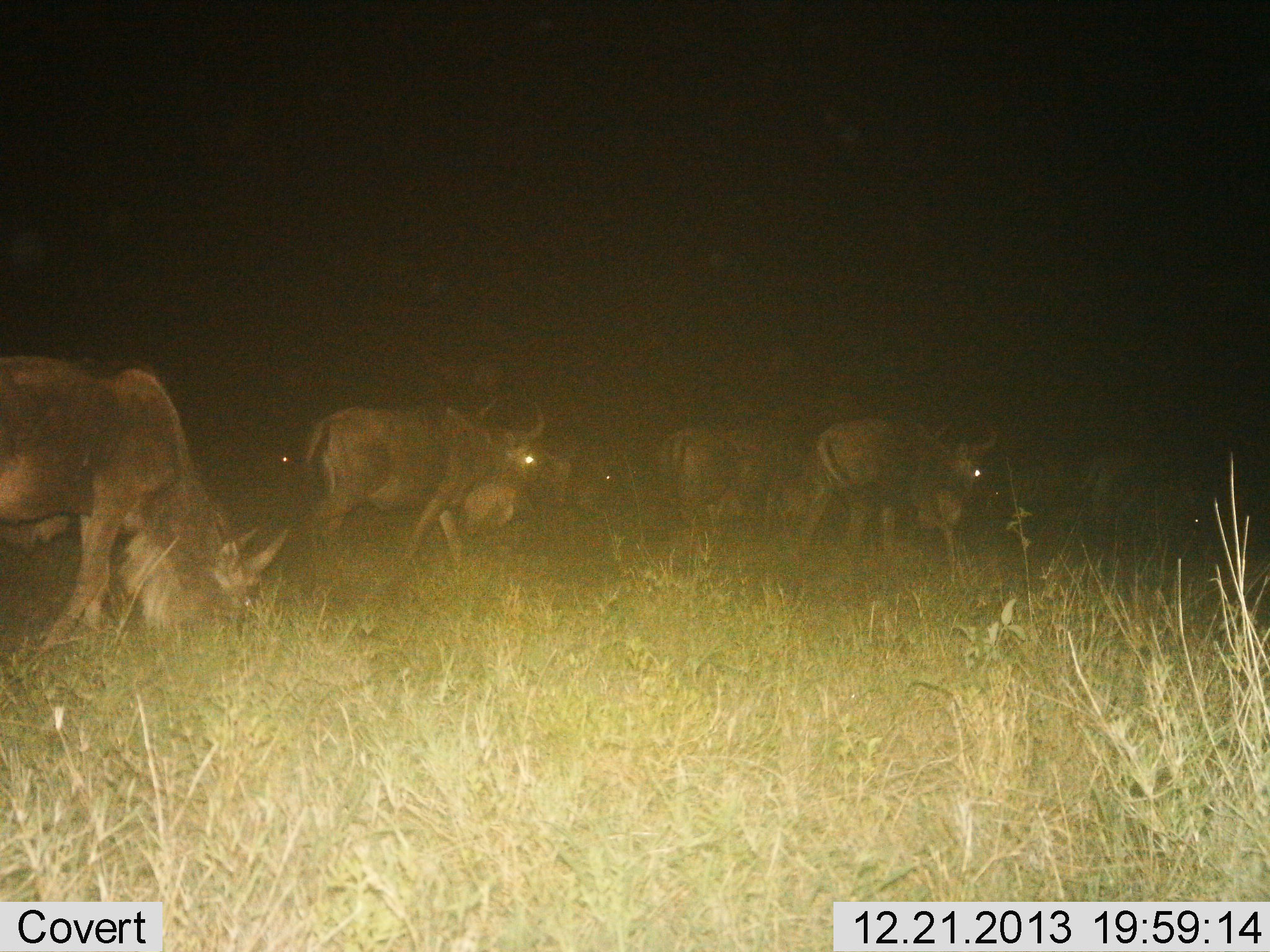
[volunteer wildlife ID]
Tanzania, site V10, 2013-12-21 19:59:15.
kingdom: Animalia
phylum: Chordata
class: Mammalia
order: Artiodactyla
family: Bovidae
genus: Connochaetes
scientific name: Connochaetes taurinus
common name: blue wildebeest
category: wildebeest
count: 8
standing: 0%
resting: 0%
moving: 90%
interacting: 0%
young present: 0%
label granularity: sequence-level